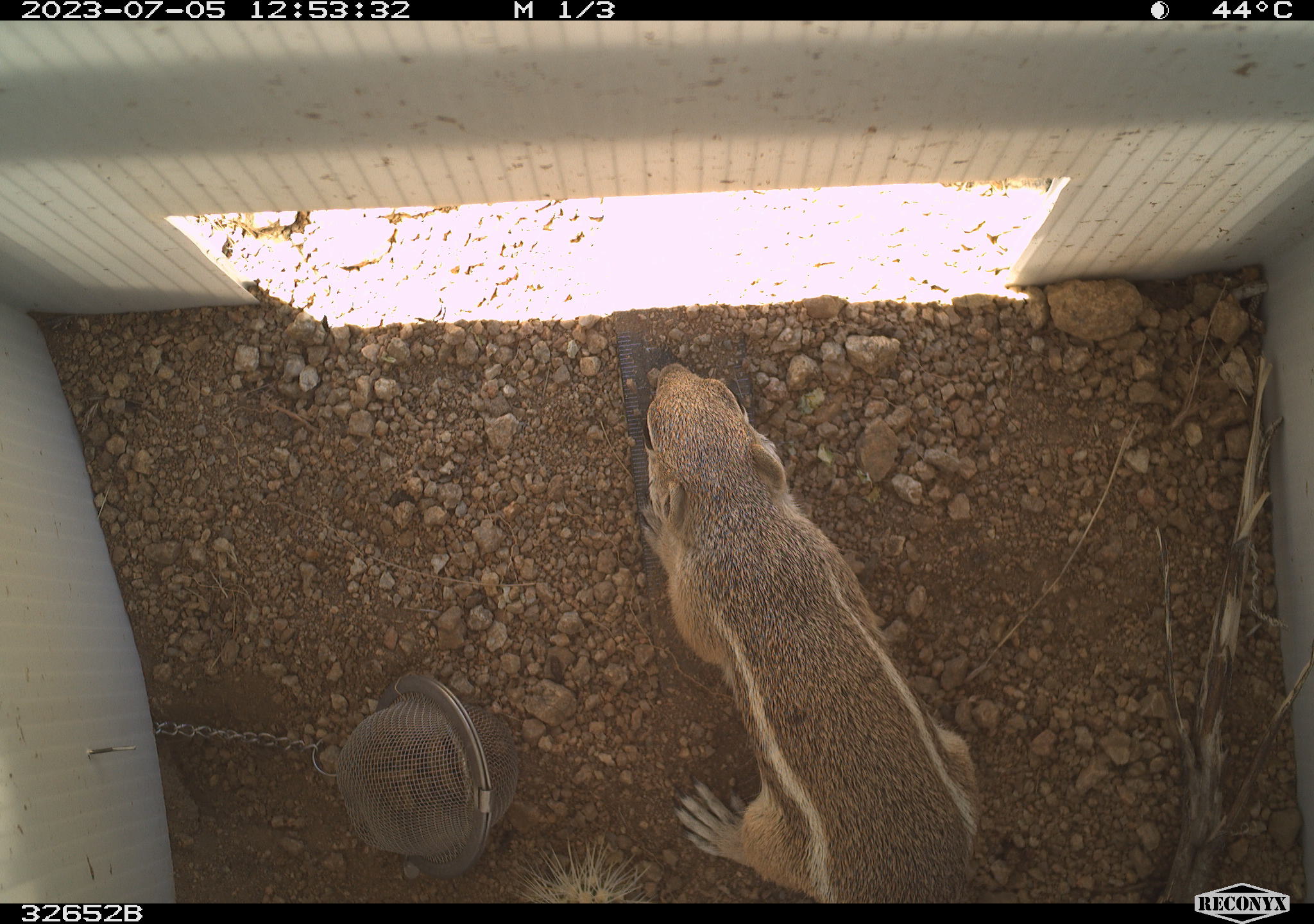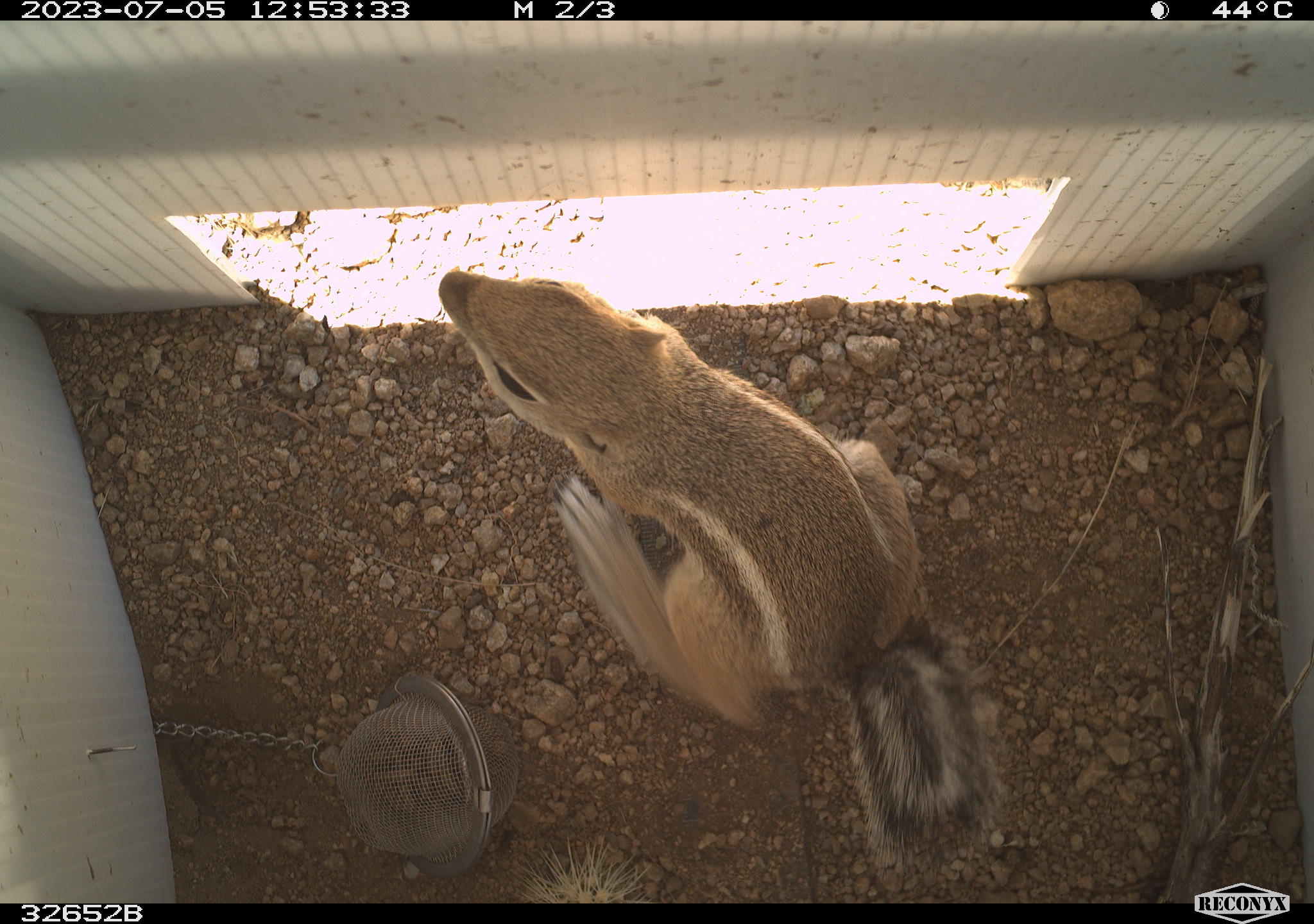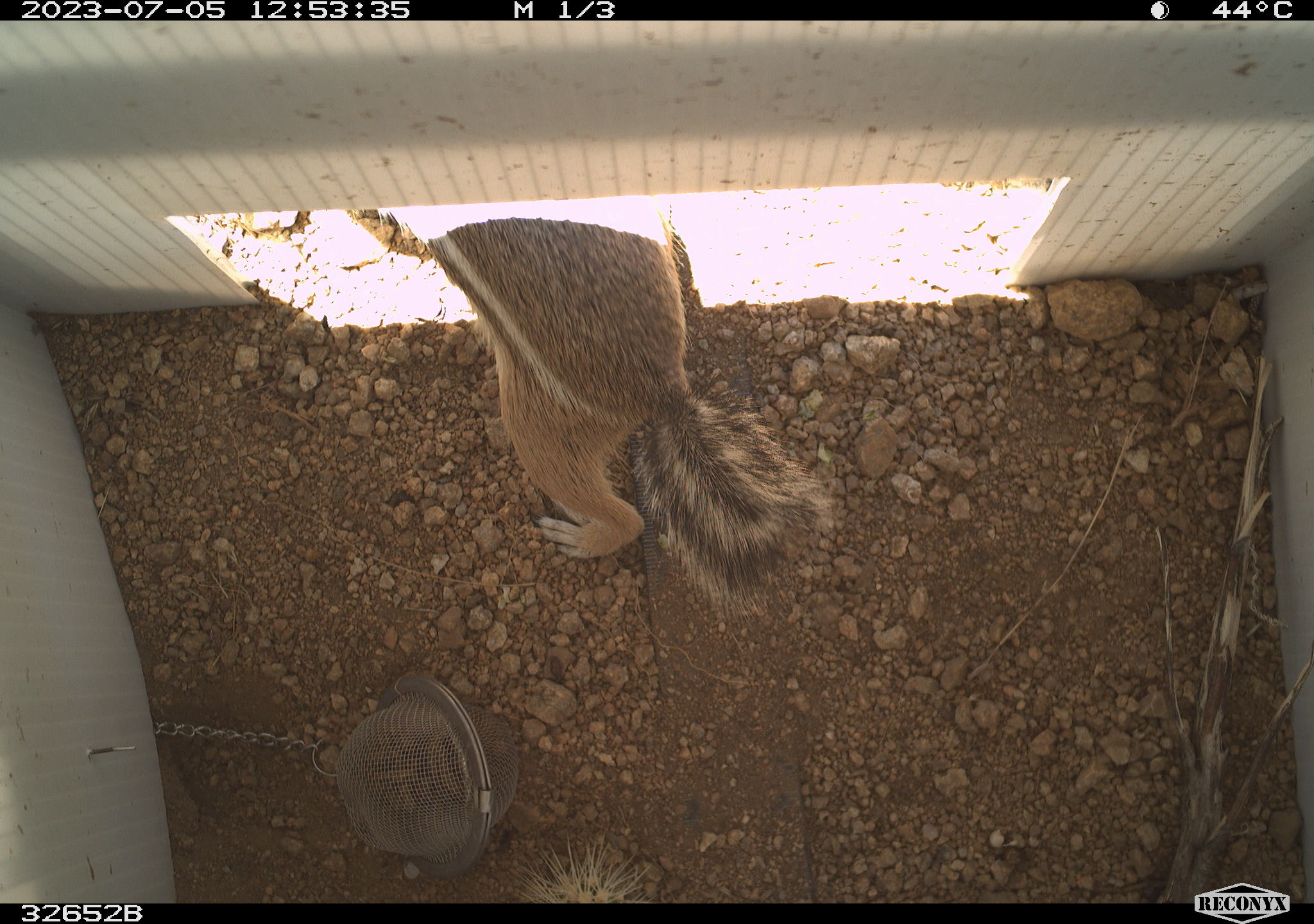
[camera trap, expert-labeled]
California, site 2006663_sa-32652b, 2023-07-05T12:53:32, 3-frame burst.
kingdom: Animalia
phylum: Chordata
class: Mammalia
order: Rodentia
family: Sciuridae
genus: Ammospermophilus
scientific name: Ammospermophilus leucurus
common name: white-tailed antelope squirrel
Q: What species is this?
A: White-tailed antelope squirrel (Ammospermophilus leucurus).